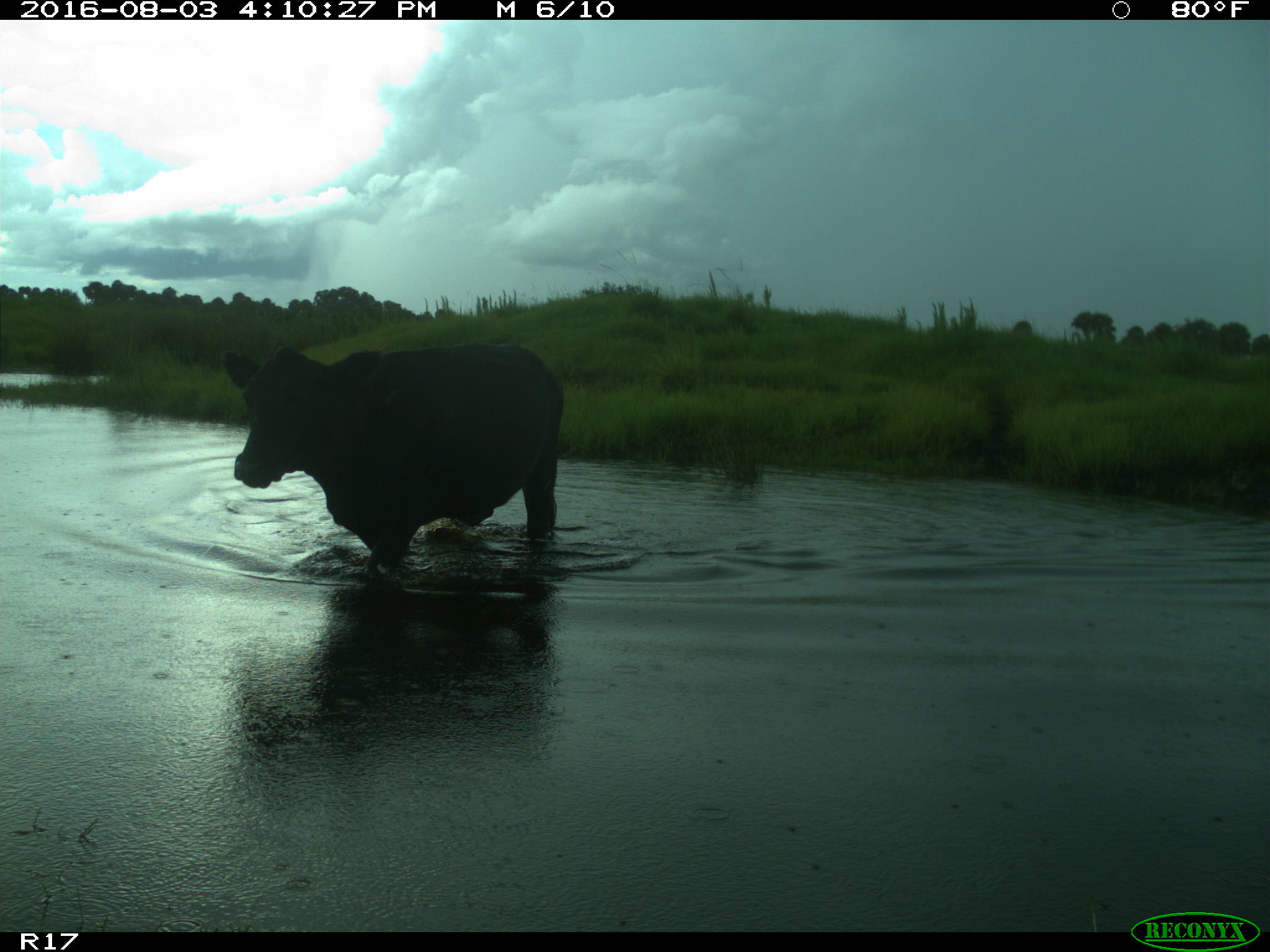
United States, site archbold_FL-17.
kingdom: Animalia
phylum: Chordata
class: Mammalia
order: Artiodactyla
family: Bovidae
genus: Bos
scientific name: Bos taurus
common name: domestic cow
Bos taurus (domestic cow).